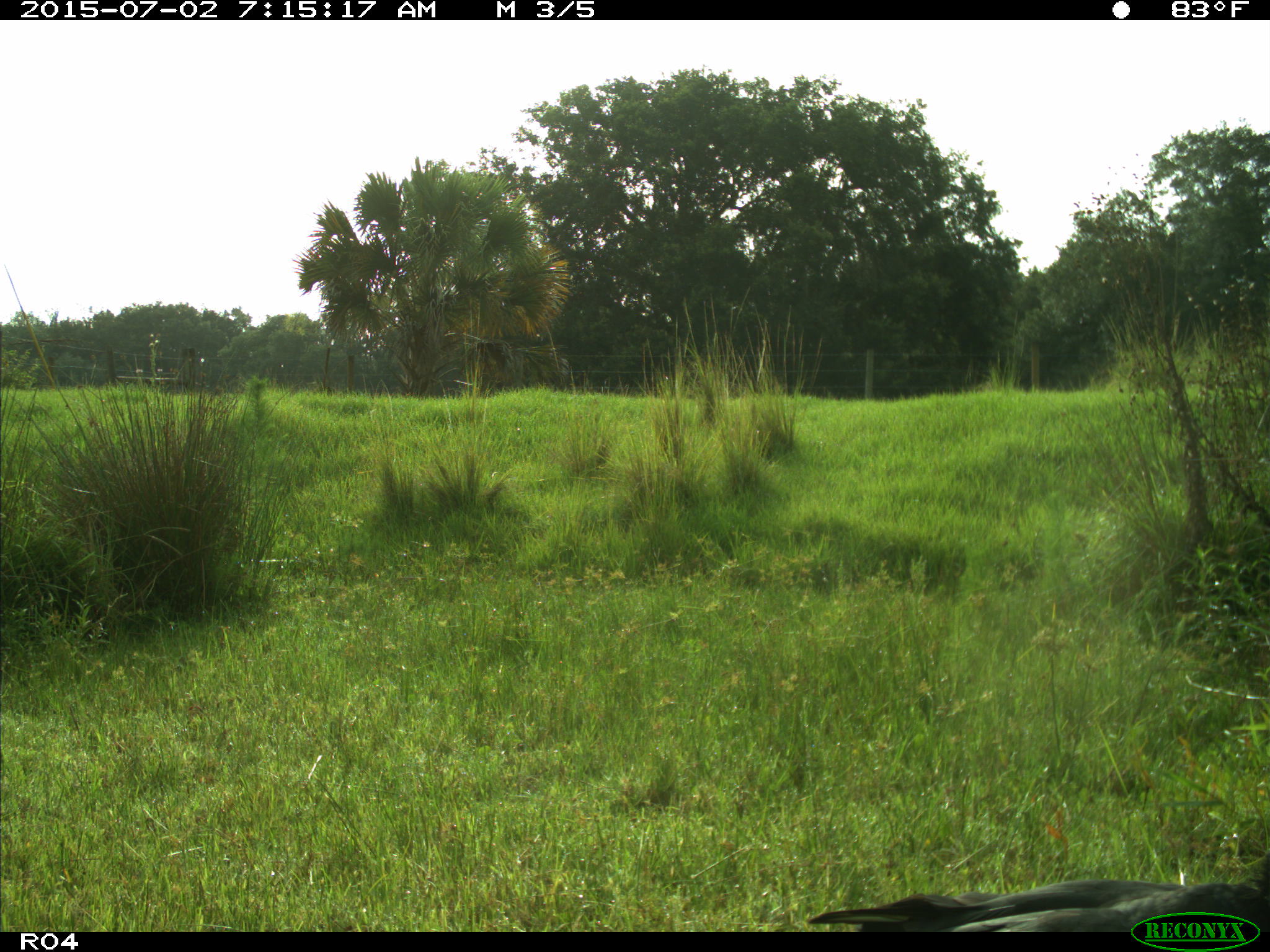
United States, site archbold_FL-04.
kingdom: Animalia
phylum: Chordata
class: Aves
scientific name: Aves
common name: birds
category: unidentified bird